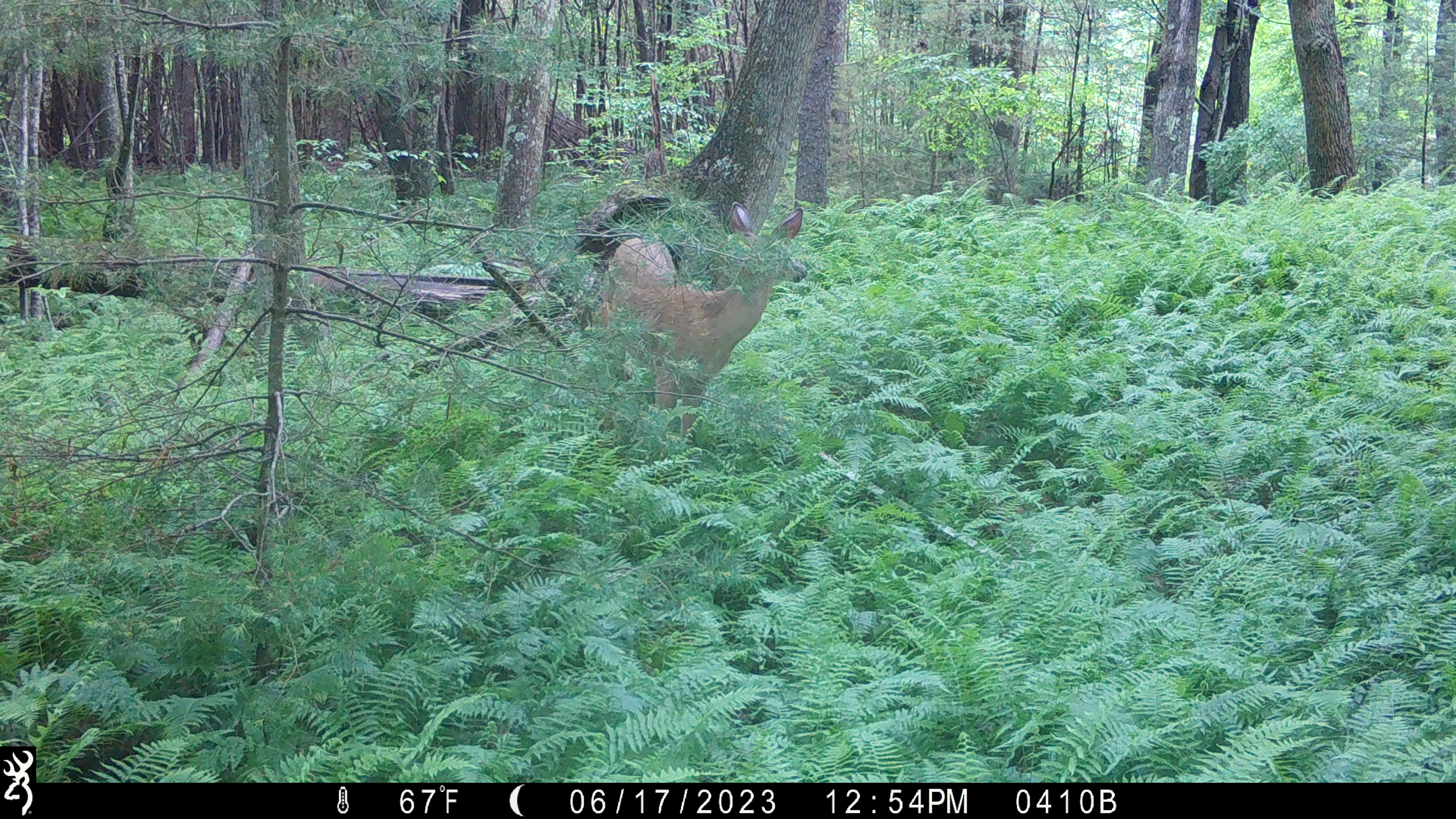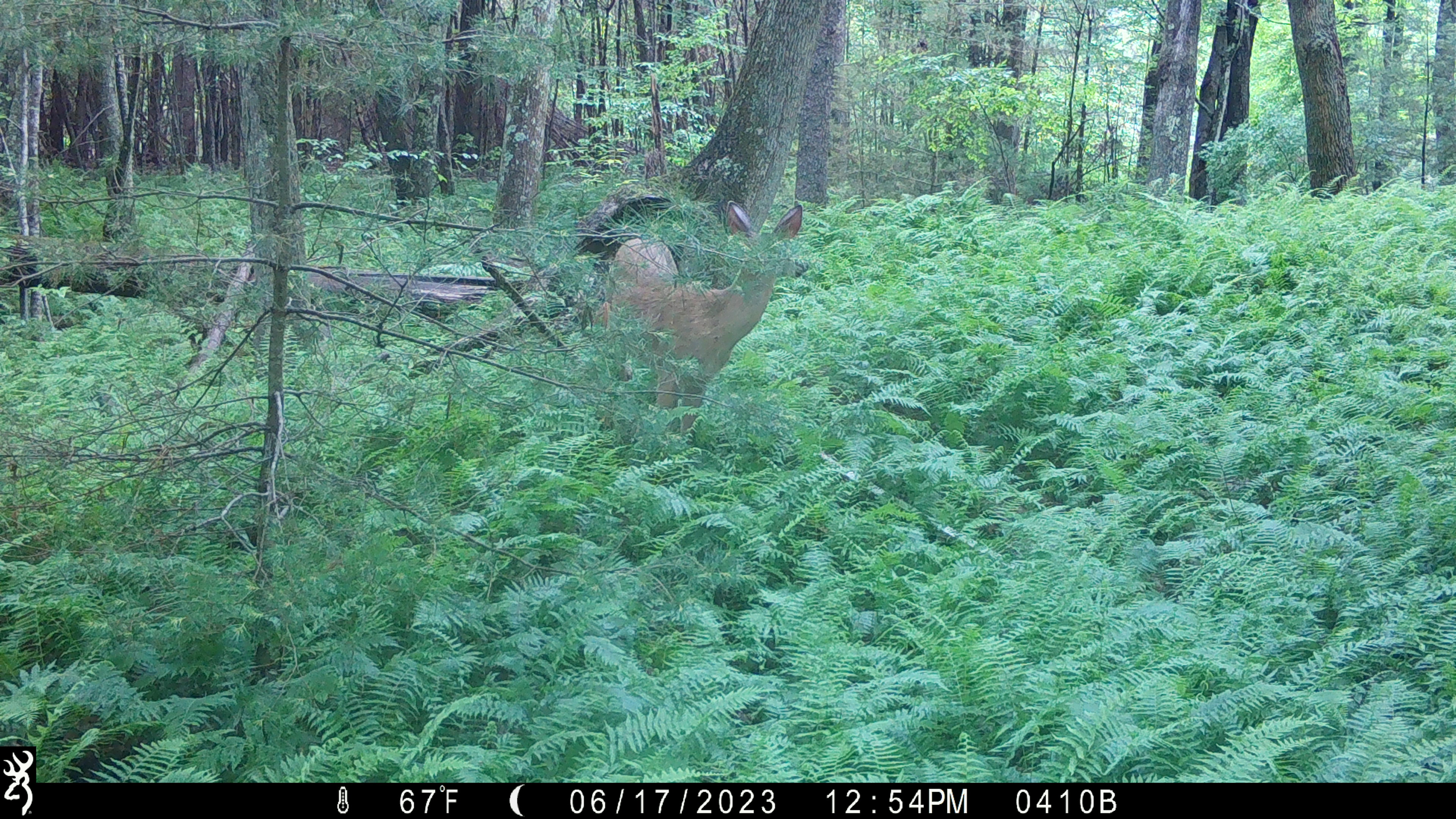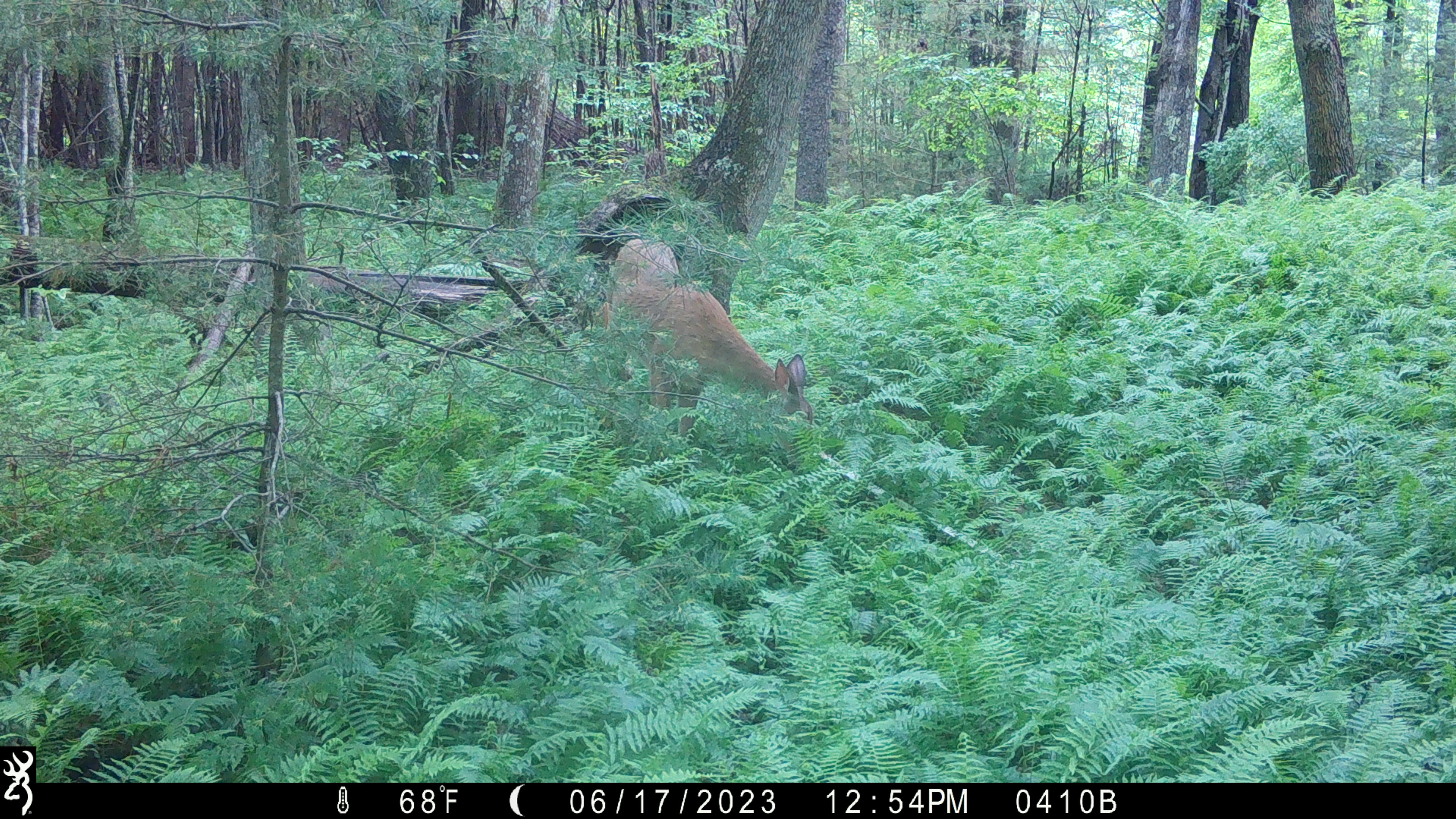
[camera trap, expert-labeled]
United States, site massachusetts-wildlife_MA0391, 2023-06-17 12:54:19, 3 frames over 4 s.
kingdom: Animalia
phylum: Chordata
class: Mammalia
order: Artiodactyla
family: Cervidae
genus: Odocoileus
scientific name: Odocoileus virginianus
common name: white-tailed deer